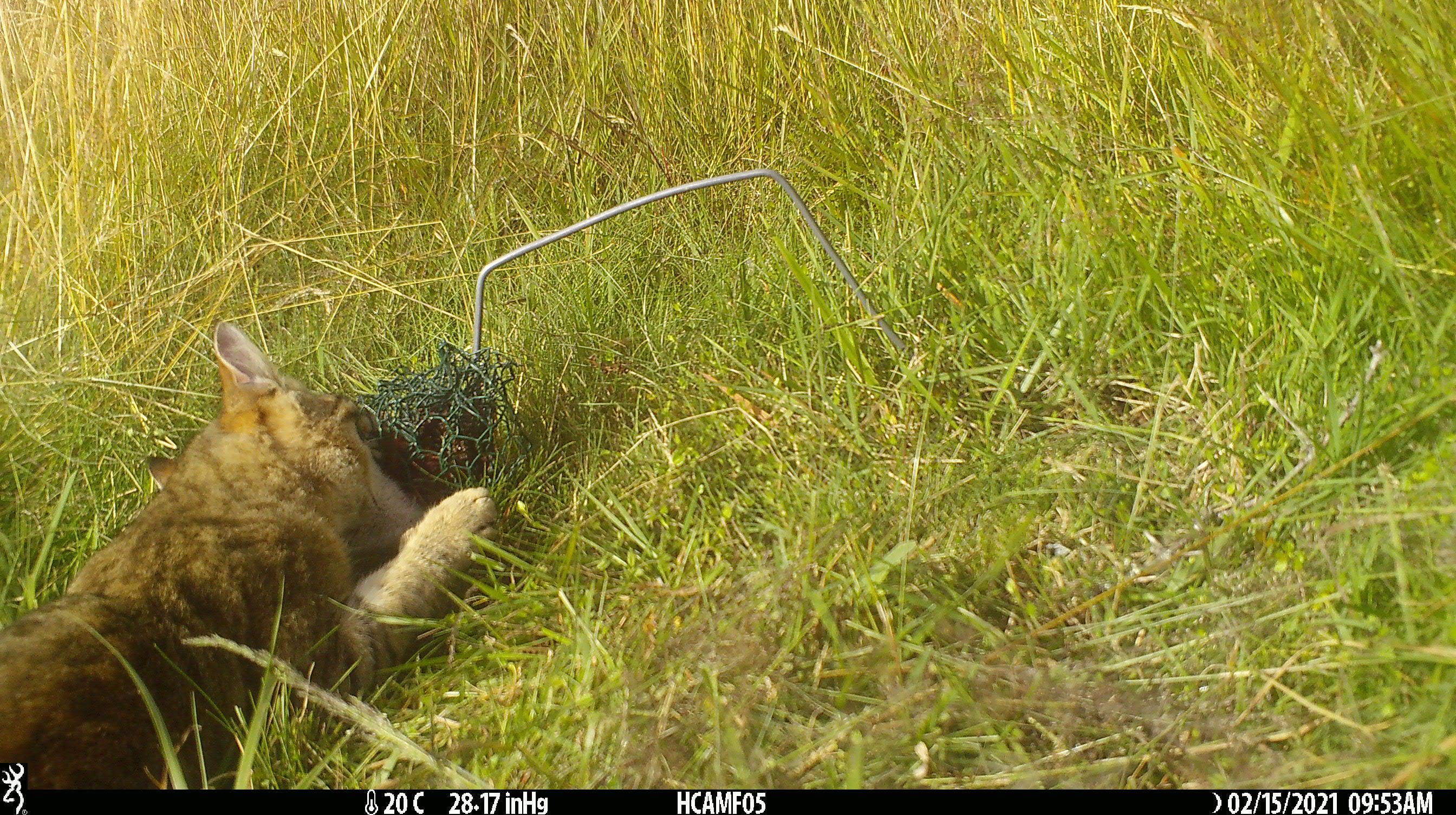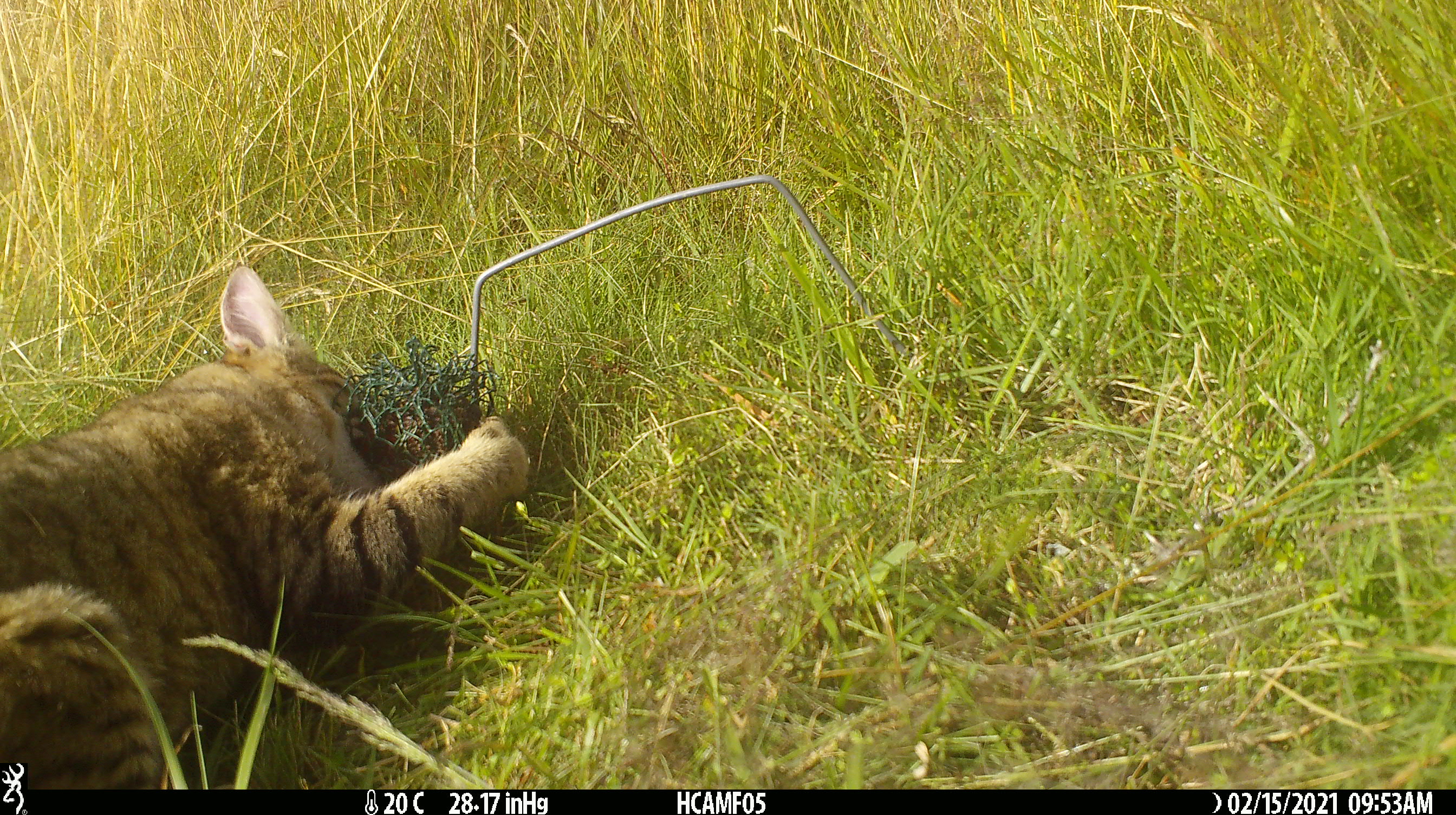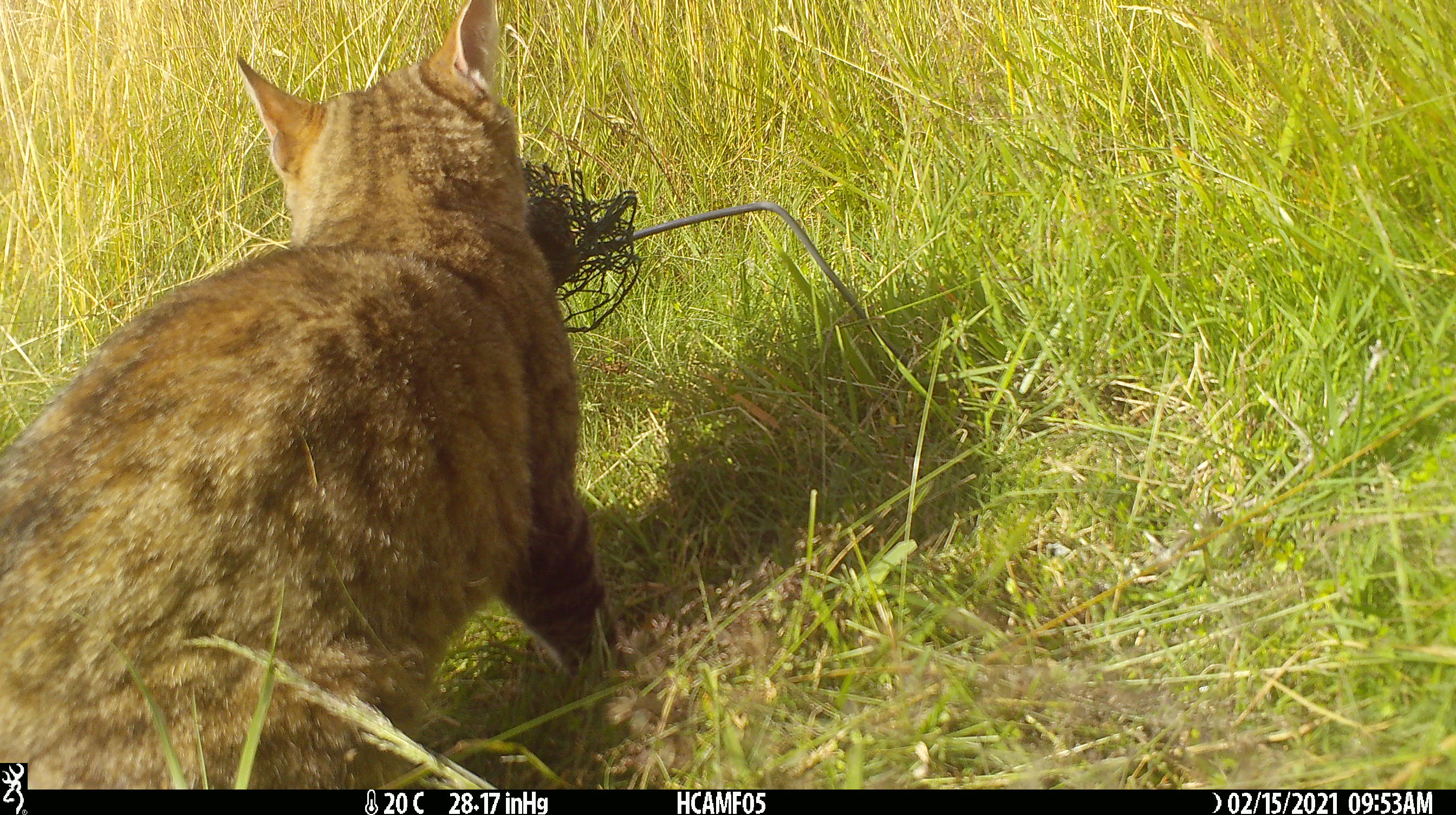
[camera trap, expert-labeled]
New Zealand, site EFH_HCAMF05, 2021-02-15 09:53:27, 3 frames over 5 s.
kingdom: Animalia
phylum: Chordata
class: Mammalia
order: Carnivora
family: Felidae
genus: Felis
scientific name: Felis catus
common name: domestic cat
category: cat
Cat (domestic cat) (Felis catus).